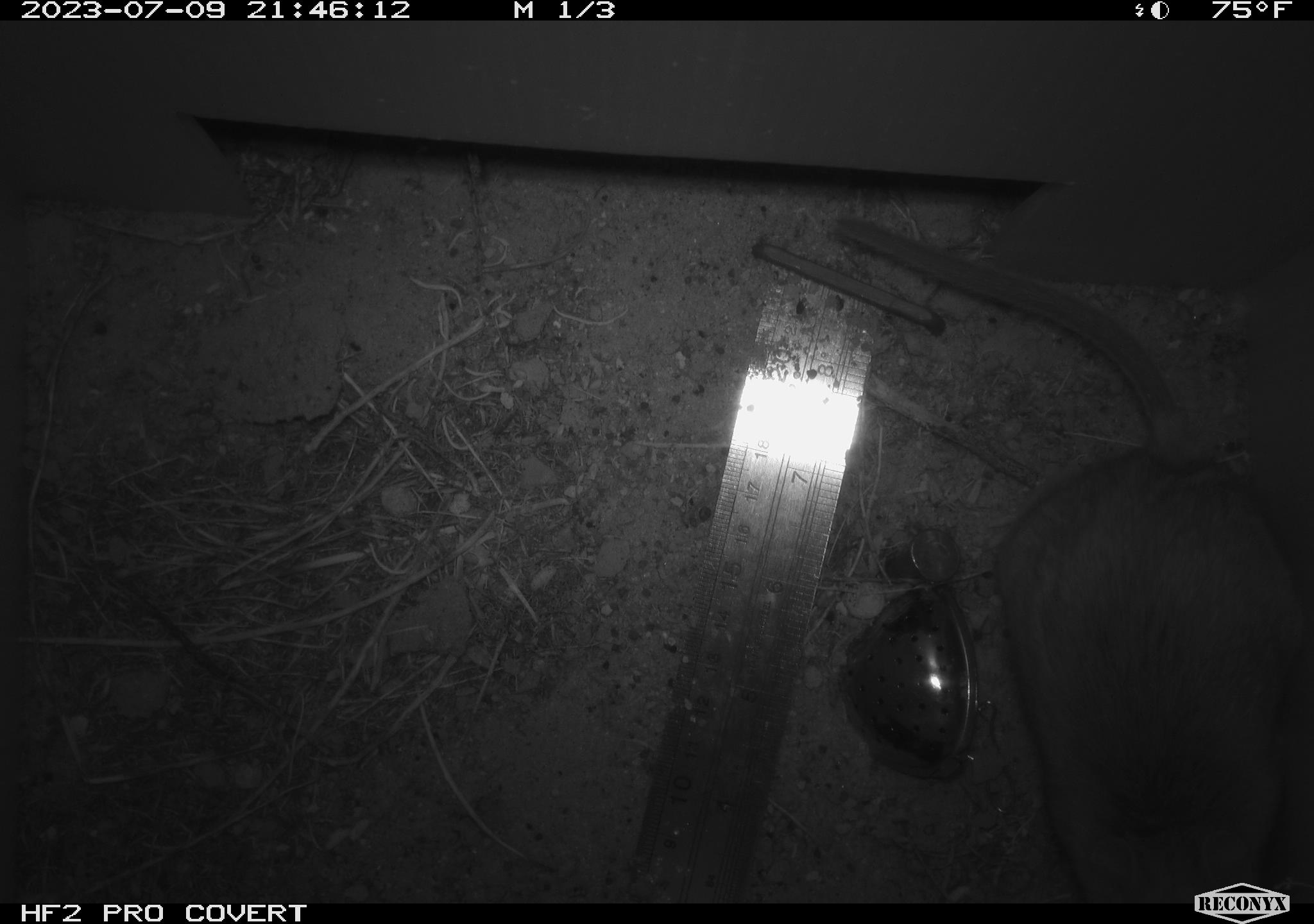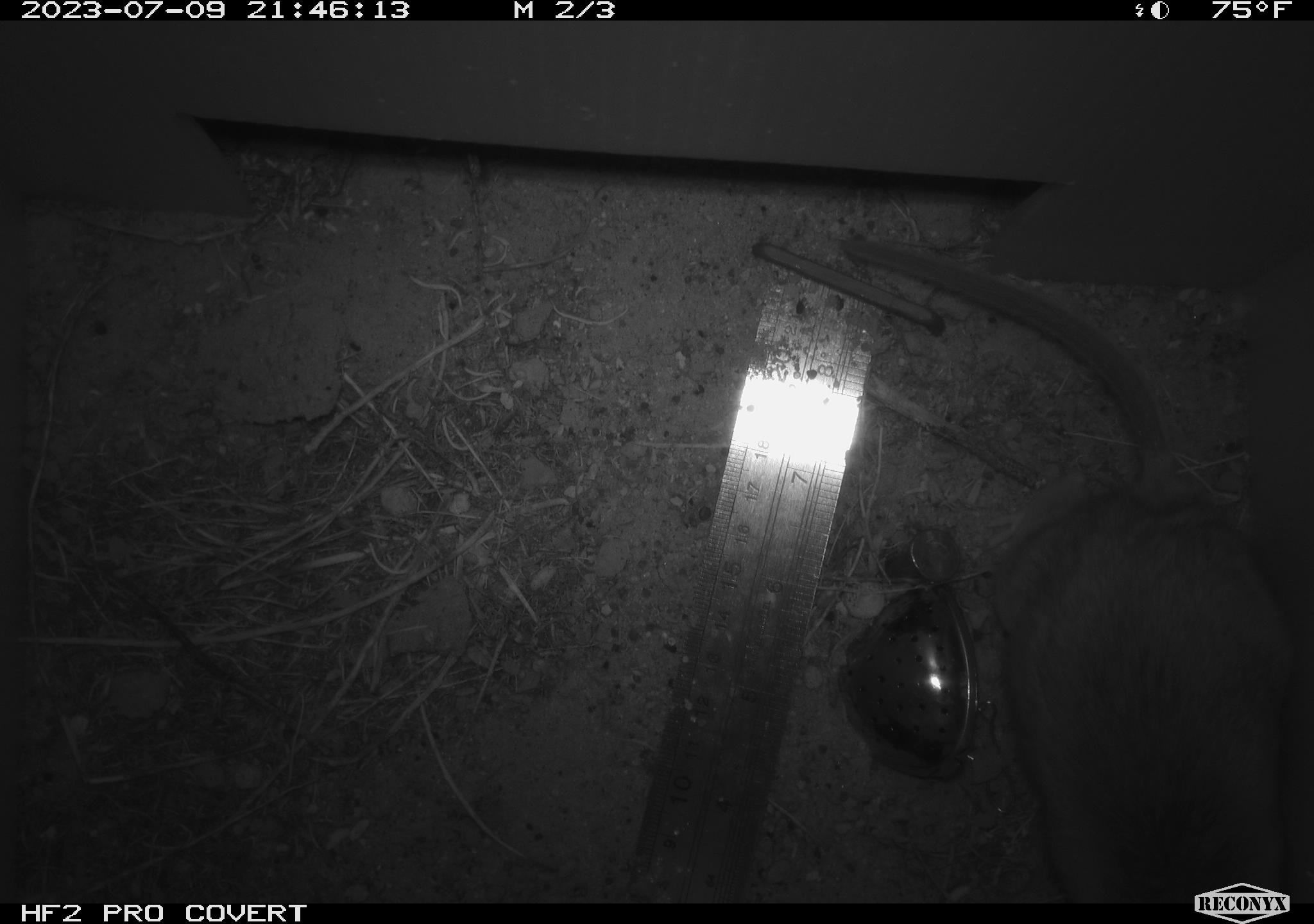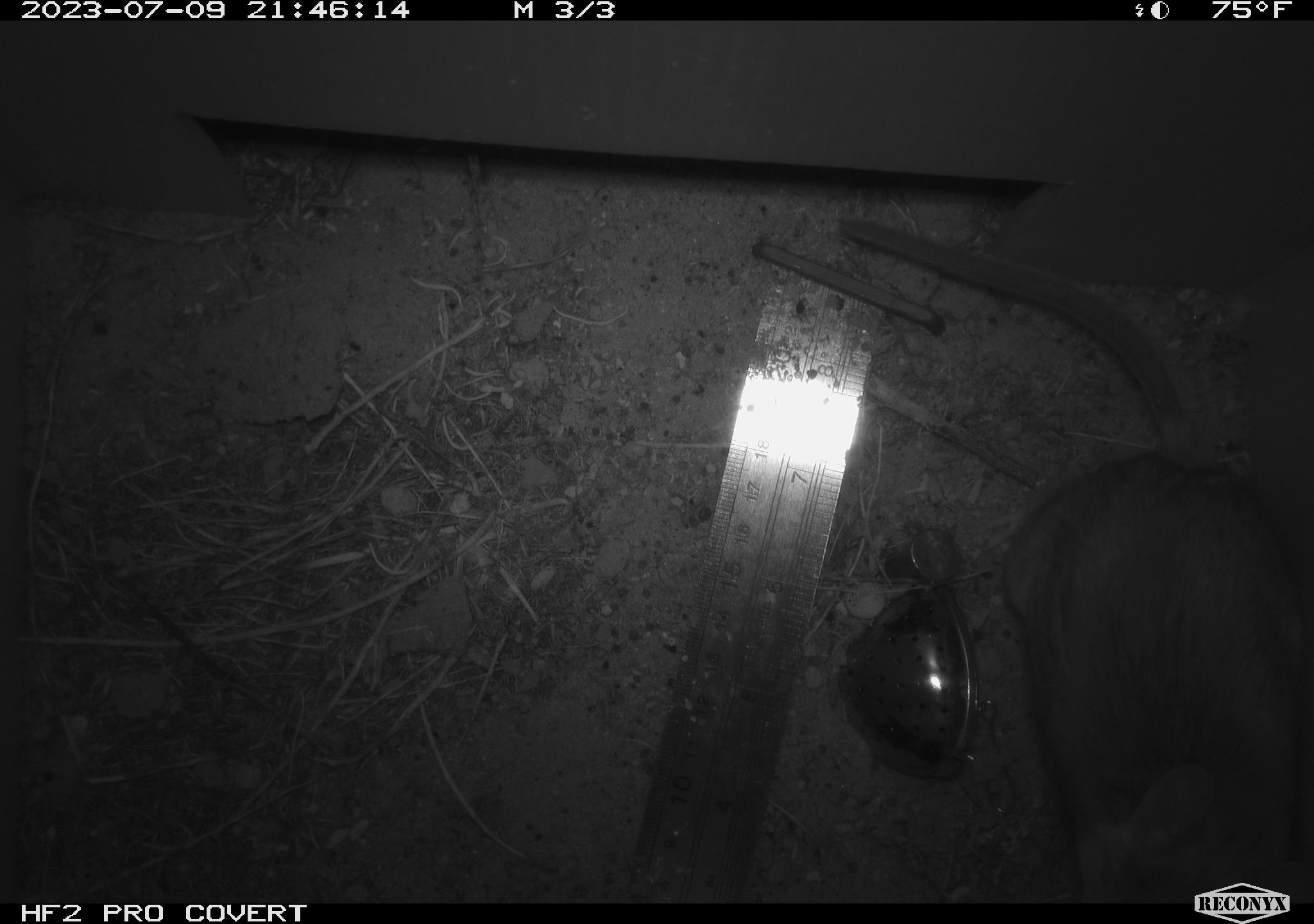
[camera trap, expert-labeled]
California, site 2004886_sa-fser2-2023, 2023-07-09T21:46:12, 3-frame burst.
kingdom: Animalia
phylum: Chordata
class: Mammalia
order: Rodentia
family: Cricetidae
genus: Neotoma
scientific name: Neotoma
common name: pack rat or woodrat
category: neotoma species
Neotoma species (pack rat or woodrat) (Neotoma).